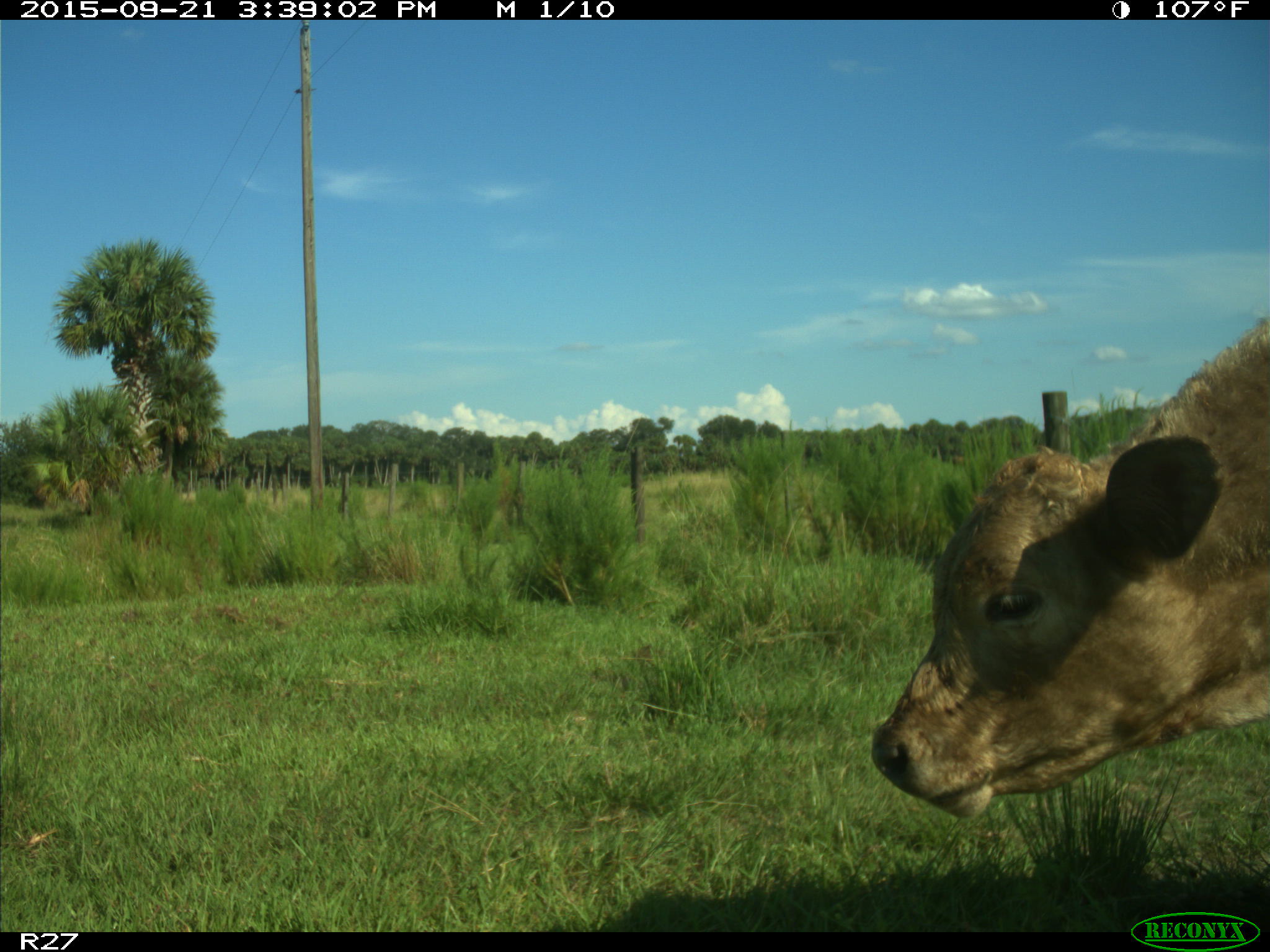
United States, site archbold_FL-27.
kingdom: Animalia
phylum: Chordata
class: Mammalia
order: Artiodactyla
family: Bovidae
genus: Bos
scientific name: Bos taurus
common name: domestic cow